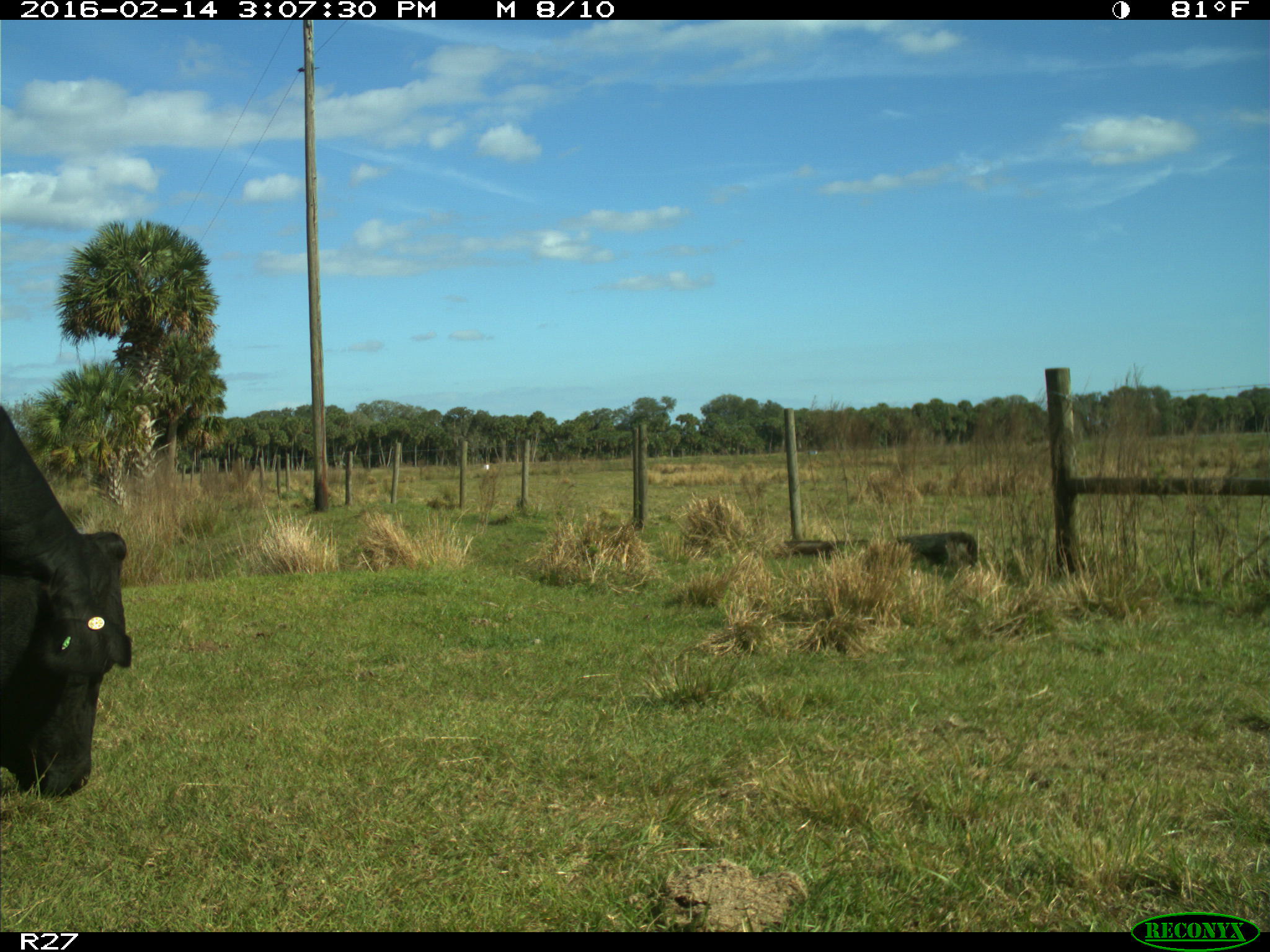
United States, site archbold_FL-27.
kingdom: Animalia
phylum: Chordata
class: Mammalia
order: Artiodactyla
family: Bovidae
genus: Bos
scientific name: Bos taurus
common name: domestic cow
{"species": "Bos taurus (domestic cow)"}